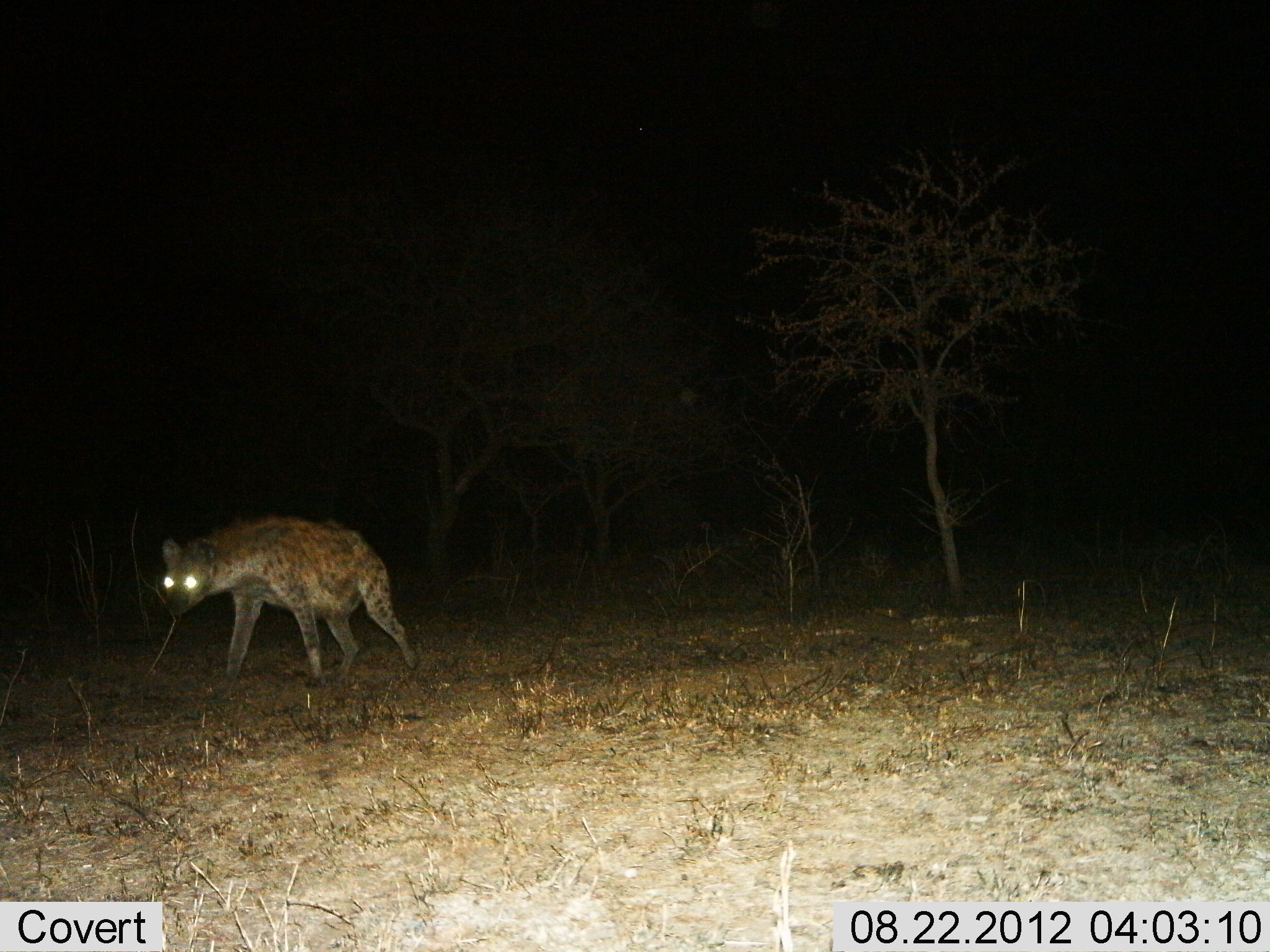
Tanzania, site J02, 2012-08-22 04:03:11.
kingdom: Animalia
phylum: Chordata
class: Mammalia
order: Carnivora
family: Hyaenidae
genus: Crocuta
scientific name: Crocuta crocuta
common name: spotted hyena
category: hyenaspotted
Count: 1.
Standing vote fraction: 40%.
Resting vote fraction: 0%.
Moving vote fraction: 60%.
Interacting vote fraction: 0%.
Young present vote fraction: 0%.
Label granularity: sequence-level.